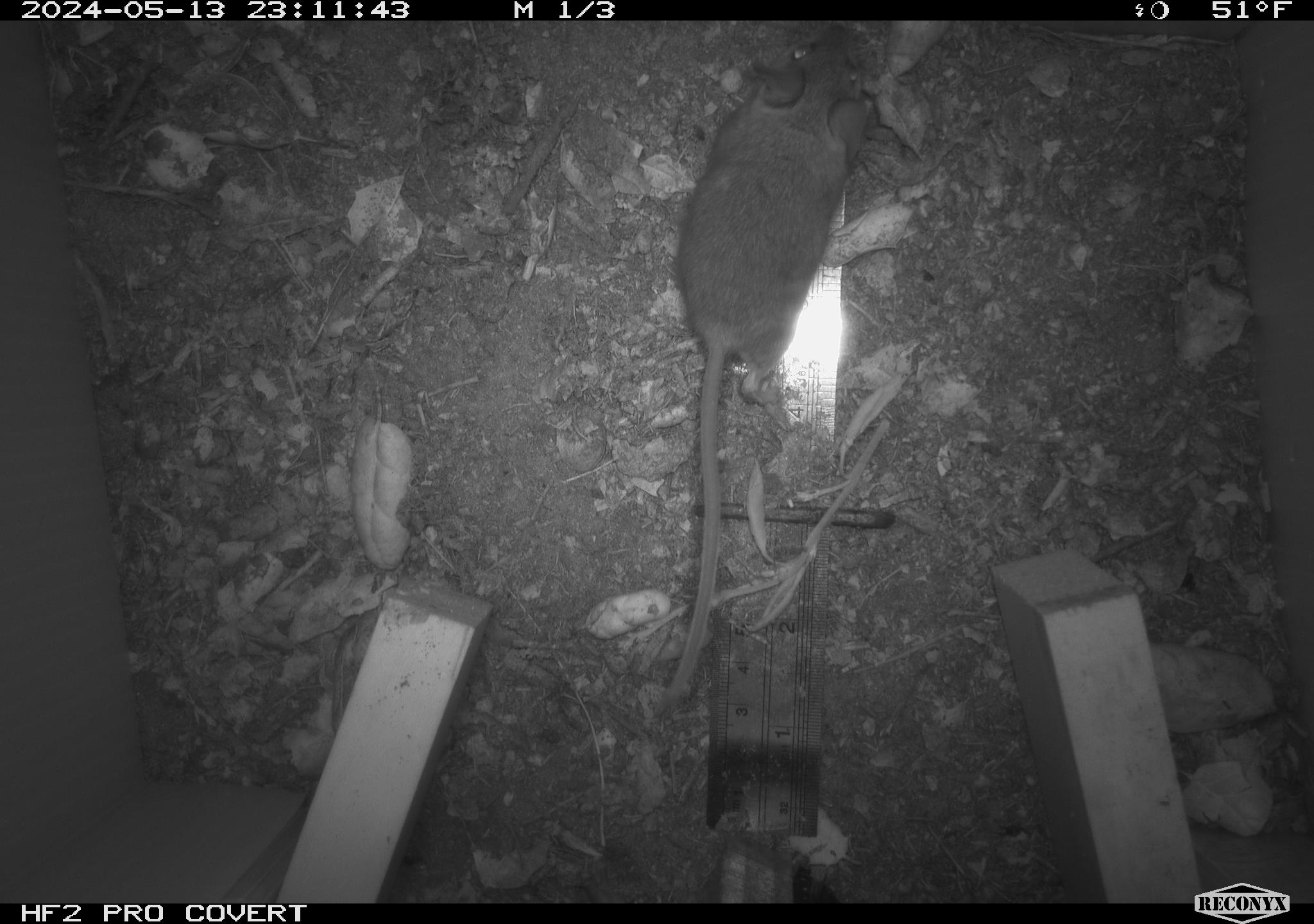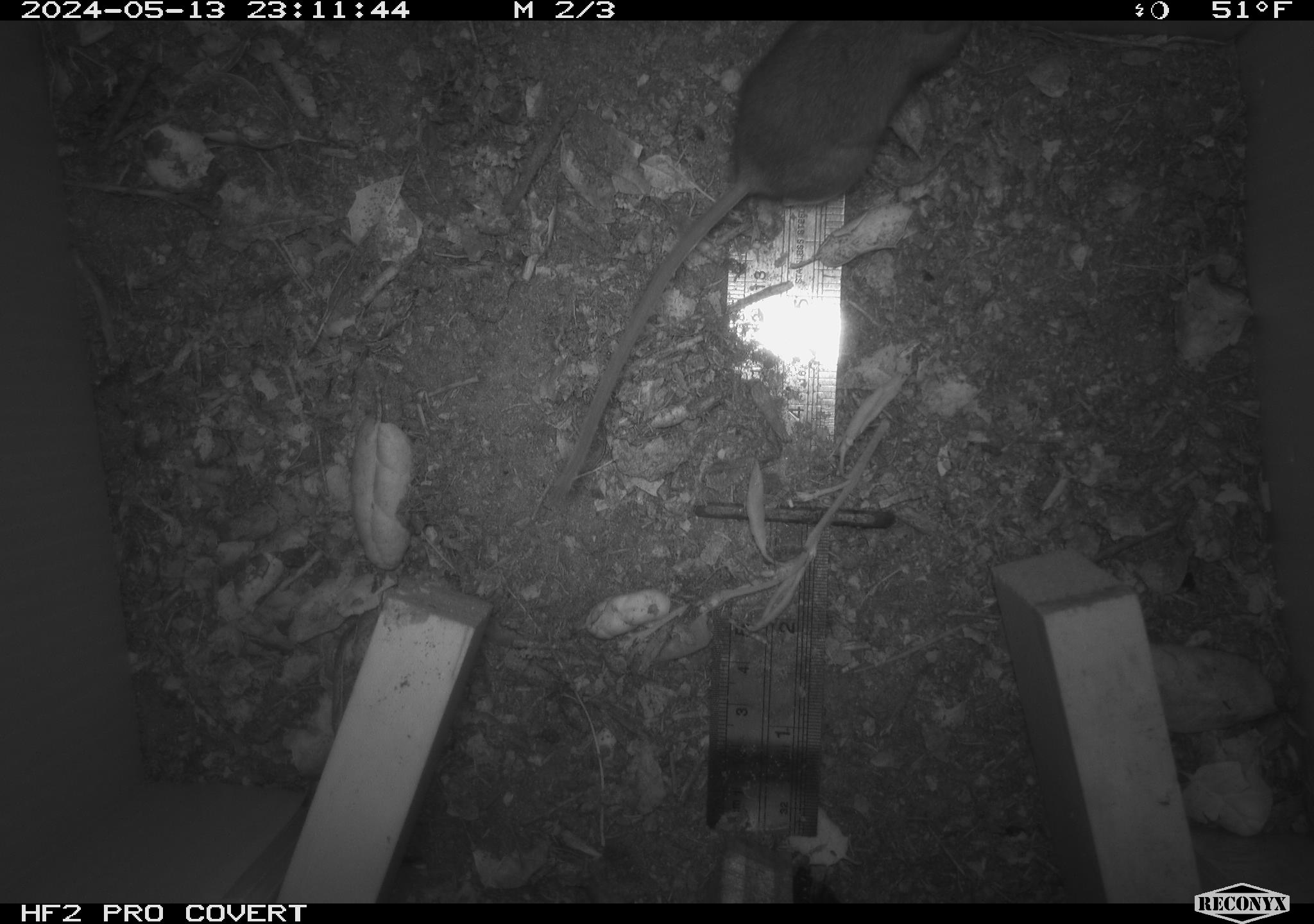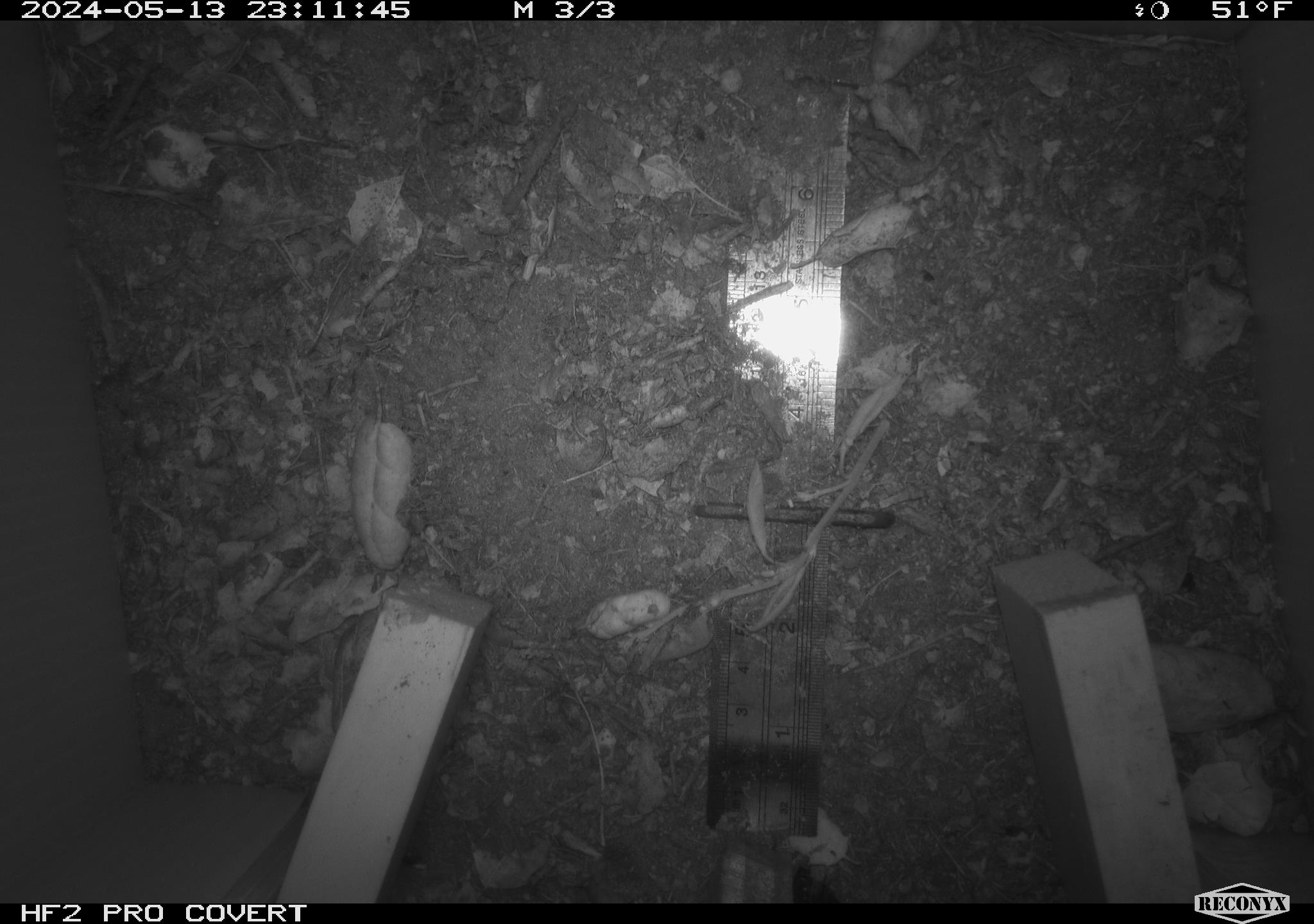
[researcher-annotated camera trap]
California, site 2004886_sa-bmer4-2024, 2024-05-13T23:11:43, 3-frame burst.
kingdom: Animalia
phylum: Chordata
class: Mammalia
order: Rodentia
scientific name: Rodentia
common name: mouse species